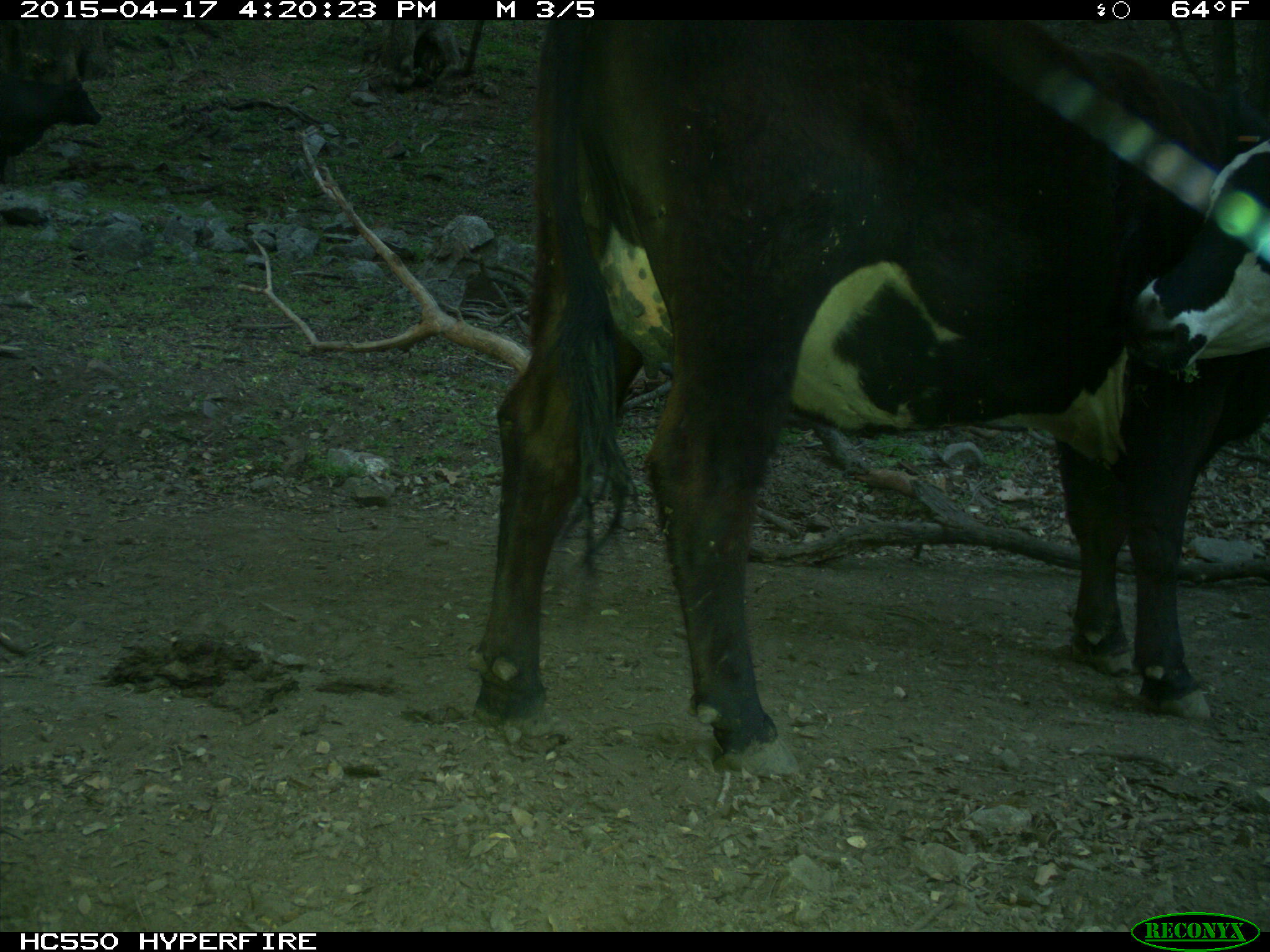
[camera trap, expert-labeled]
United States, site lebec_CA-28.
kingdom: Animalia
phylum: Chordata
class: Mammalia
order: Artiodactyla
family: Bovidae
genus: Bos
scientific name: Bos taurus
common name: domestic cow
Bos taurus (domestic cow).